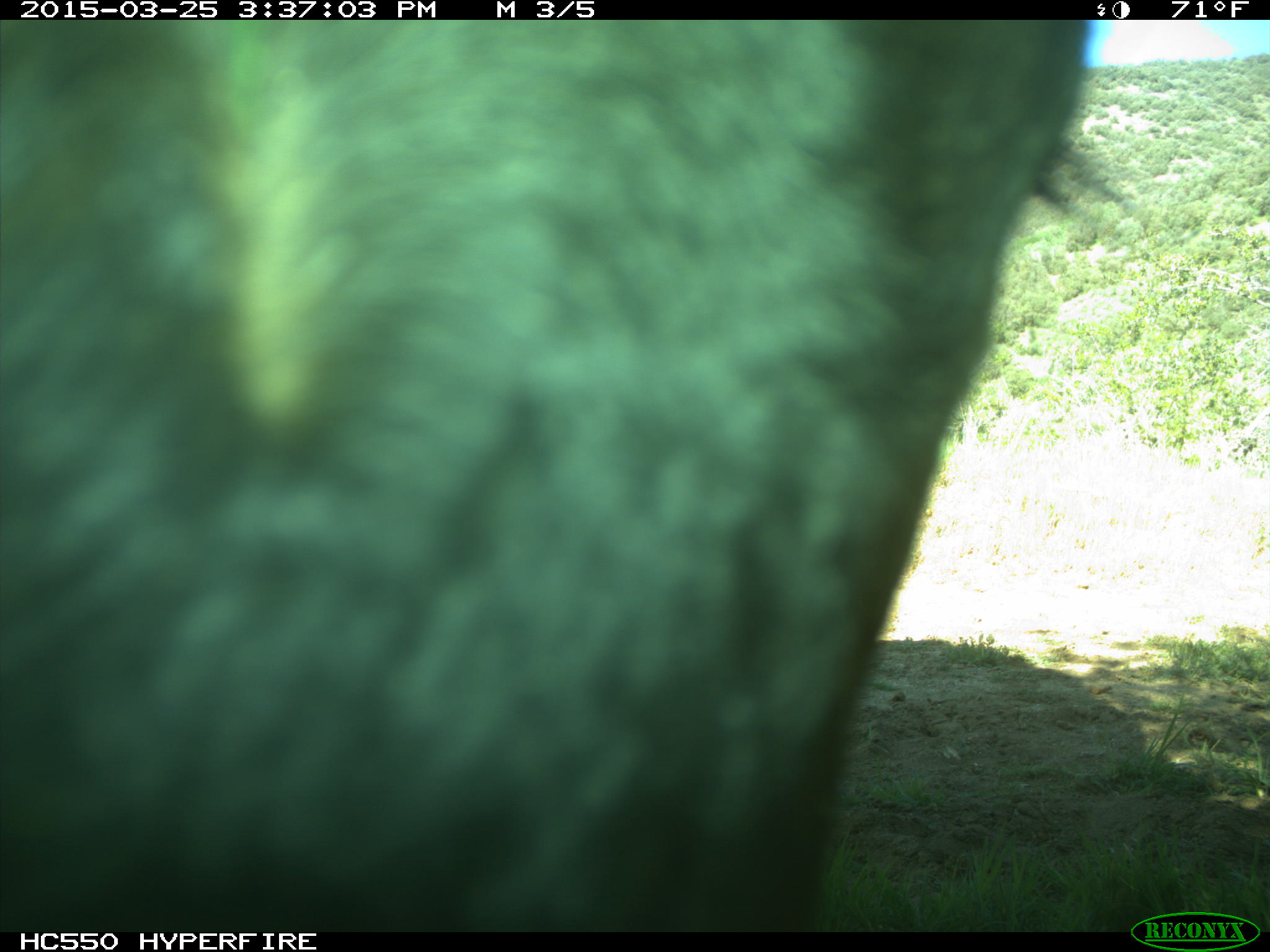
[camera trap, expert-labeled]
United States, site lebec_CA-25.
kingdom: Animalia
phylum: Chordata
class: Mammalia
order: Artiodactyla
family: Bovidae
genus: Bos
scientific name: Bos taurus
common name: domestic cow